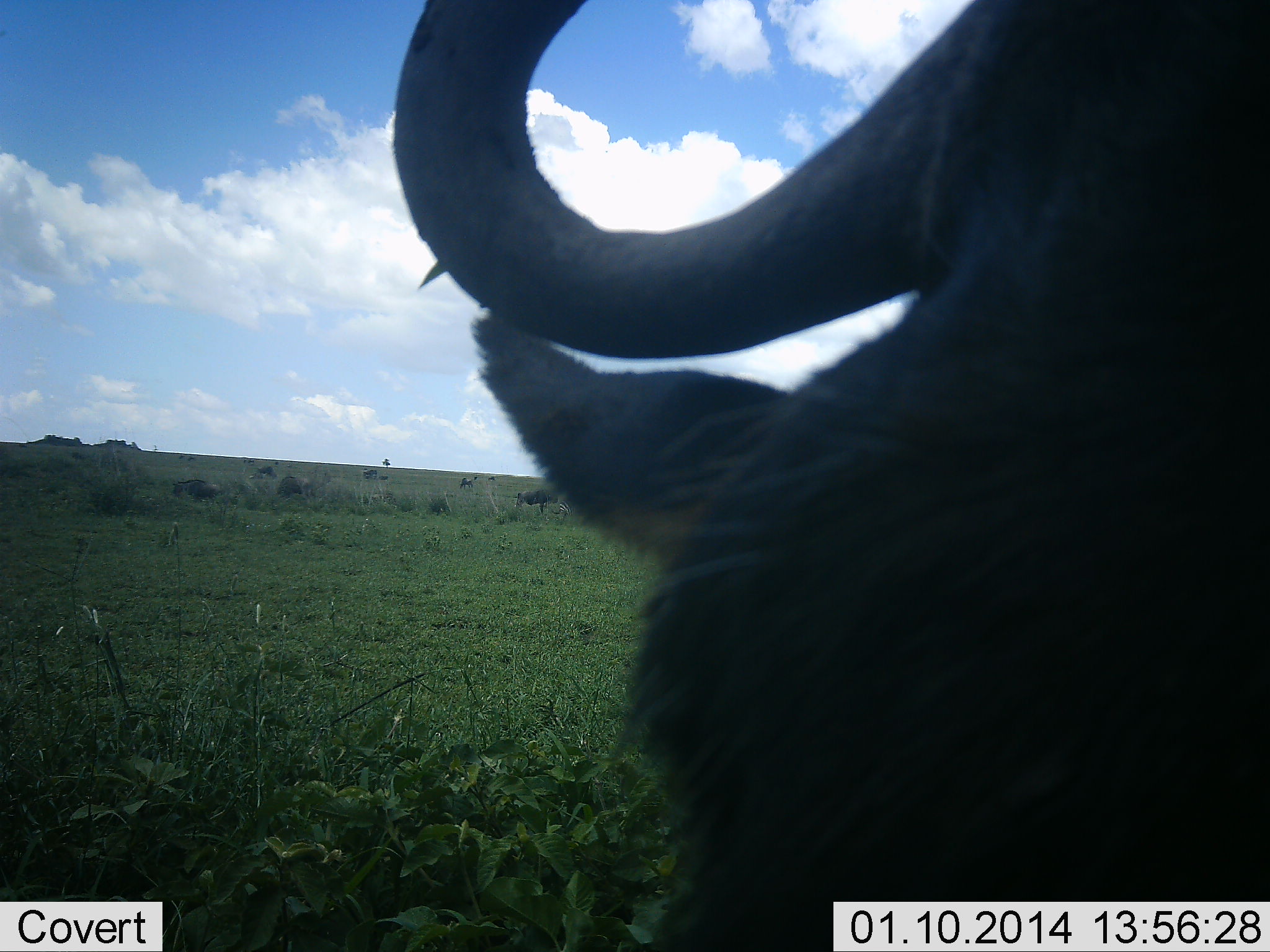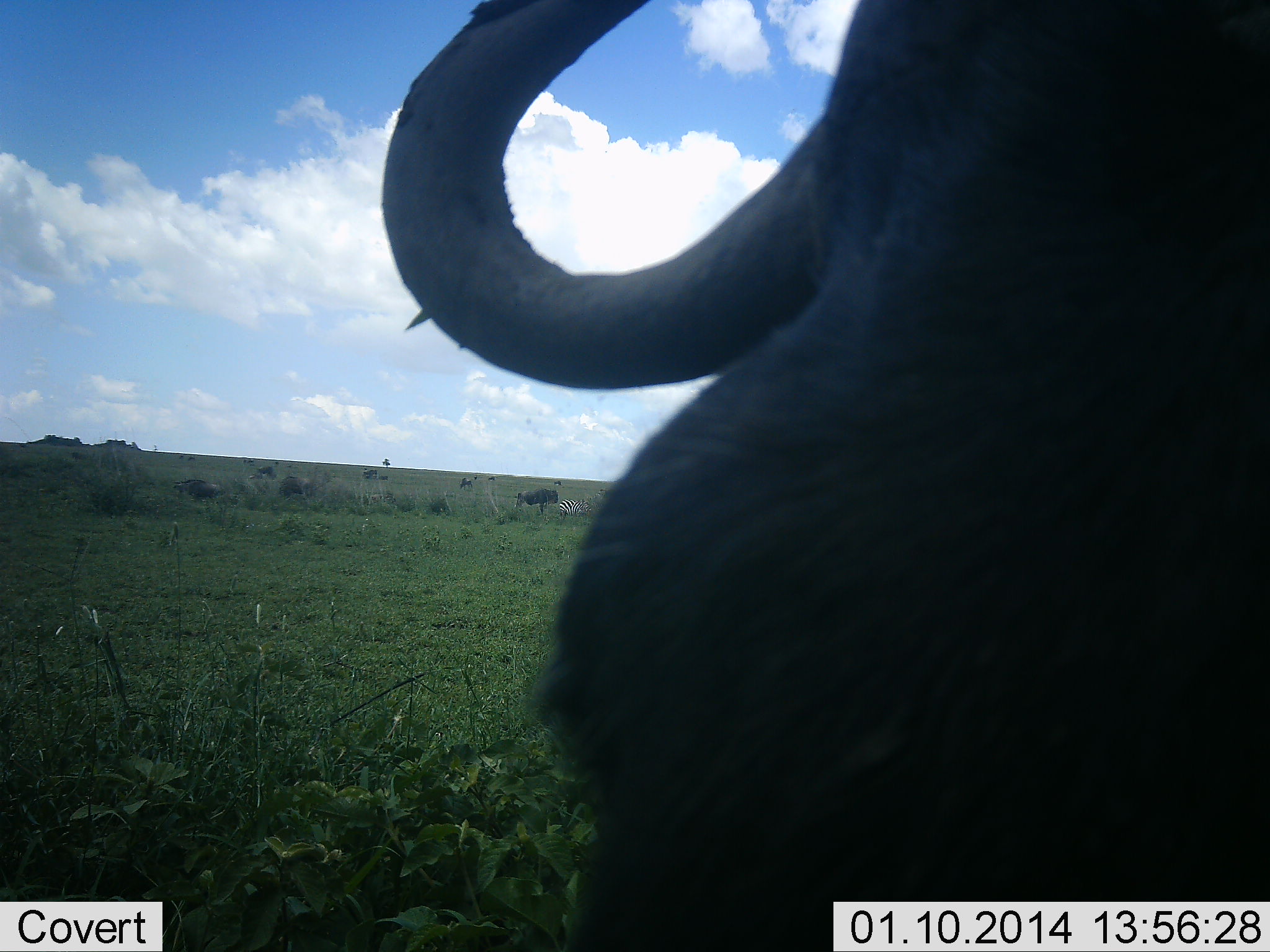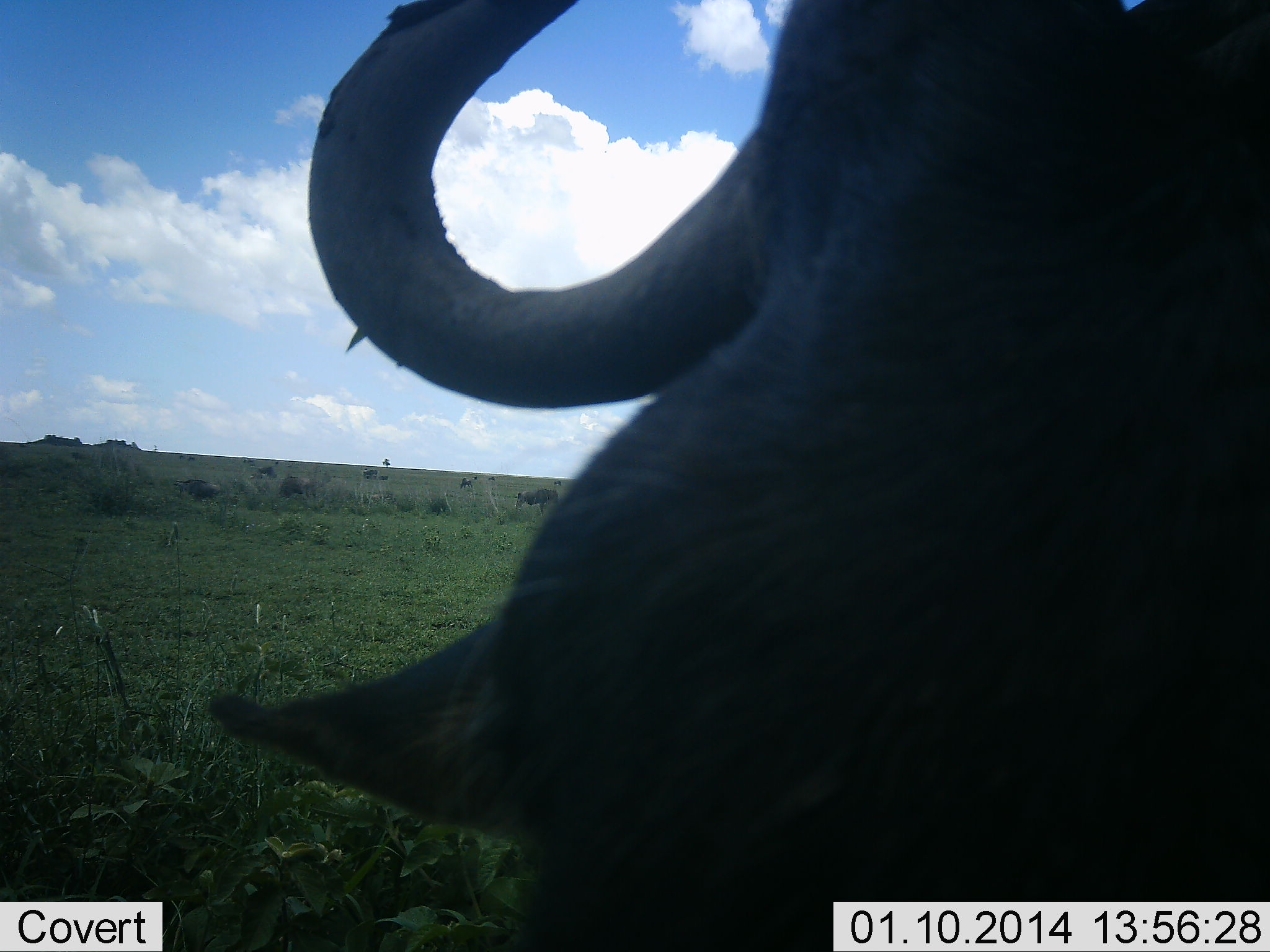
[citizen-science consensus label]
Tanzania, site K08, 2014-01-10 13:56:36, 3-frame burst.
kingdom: Animalia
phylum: Chordata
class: Mammalia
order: Artiodactyla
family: Bovidae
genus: Connochaetes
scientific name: Connochaetes taurinus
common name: blue wildebeest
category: wildebeest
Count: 1.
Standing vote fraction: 67%.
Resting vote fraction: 17%.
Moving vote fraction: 8%.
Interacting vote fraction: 0%.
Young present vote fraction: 0%.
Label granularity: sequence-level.